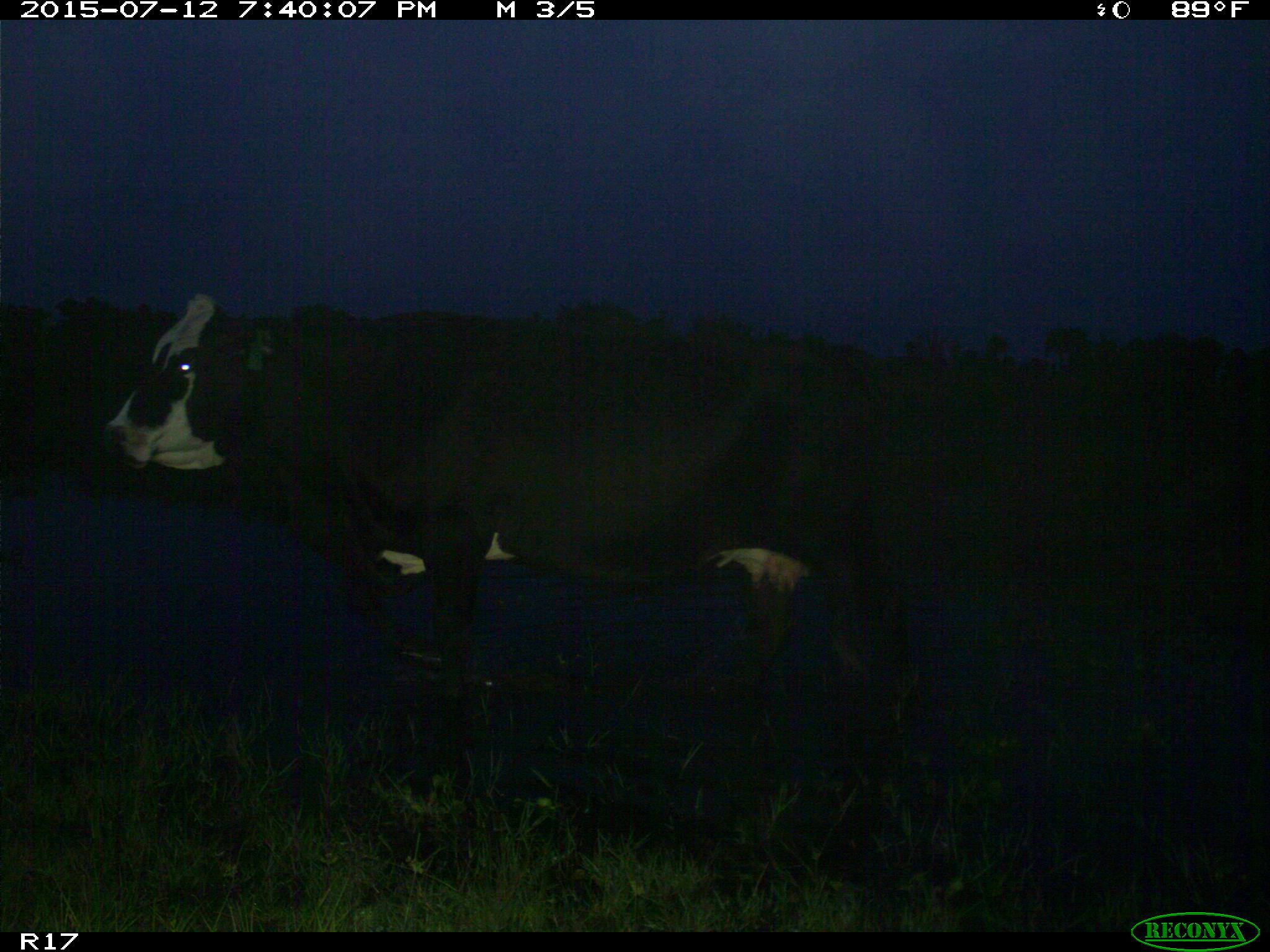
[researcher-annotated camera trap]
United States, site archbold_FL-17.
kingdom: Animalia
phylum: Chordata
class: Mammalia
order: Artiodactyla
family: Bovidae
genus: Bos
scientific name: Bos taurus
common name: domestic cow